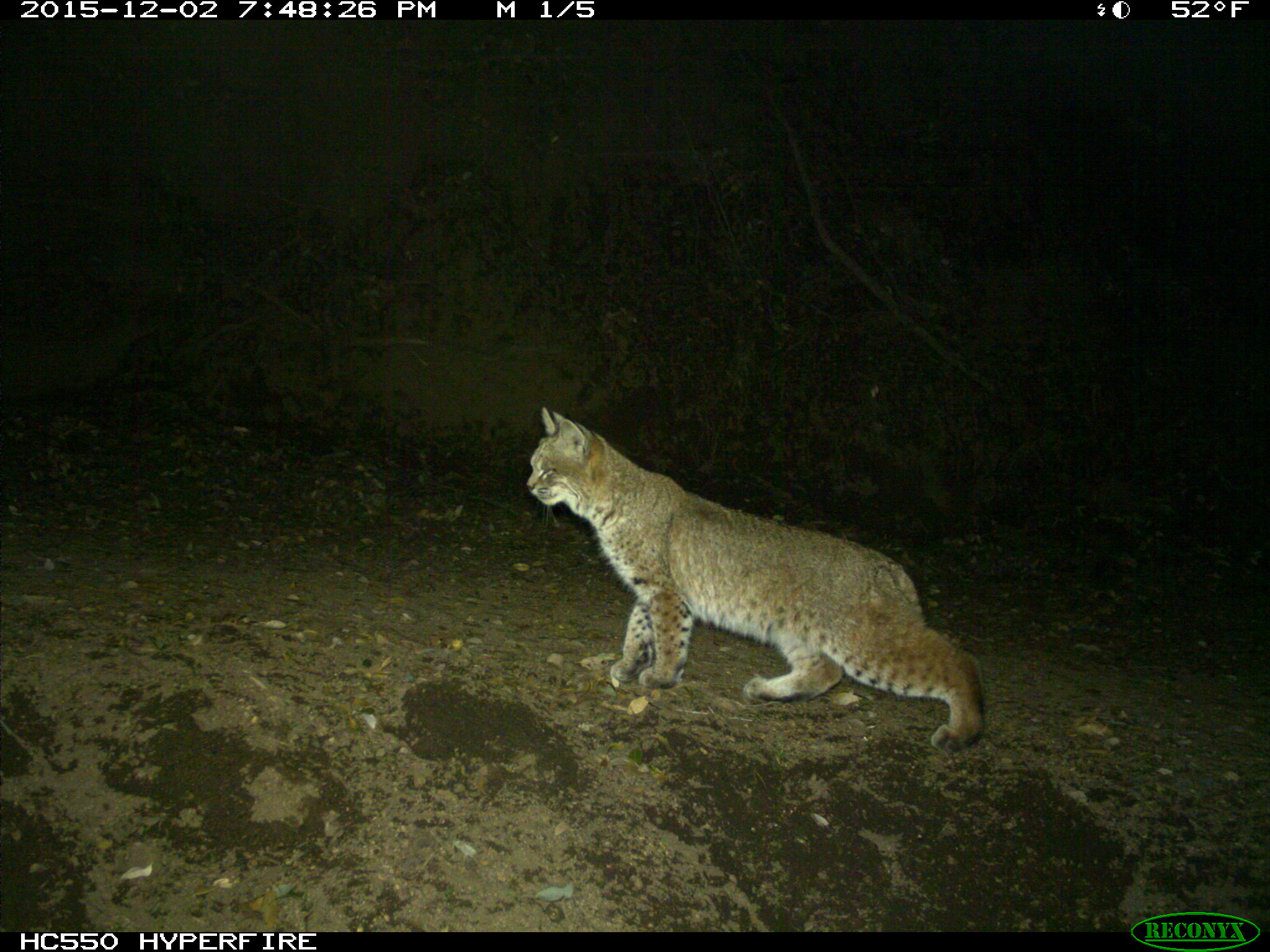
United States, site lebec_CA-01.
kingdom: Animalia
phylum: Chordata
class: Mammalia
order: Carnivora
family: Felidae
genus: Lynx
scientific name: Lynx rufus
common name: bobcat